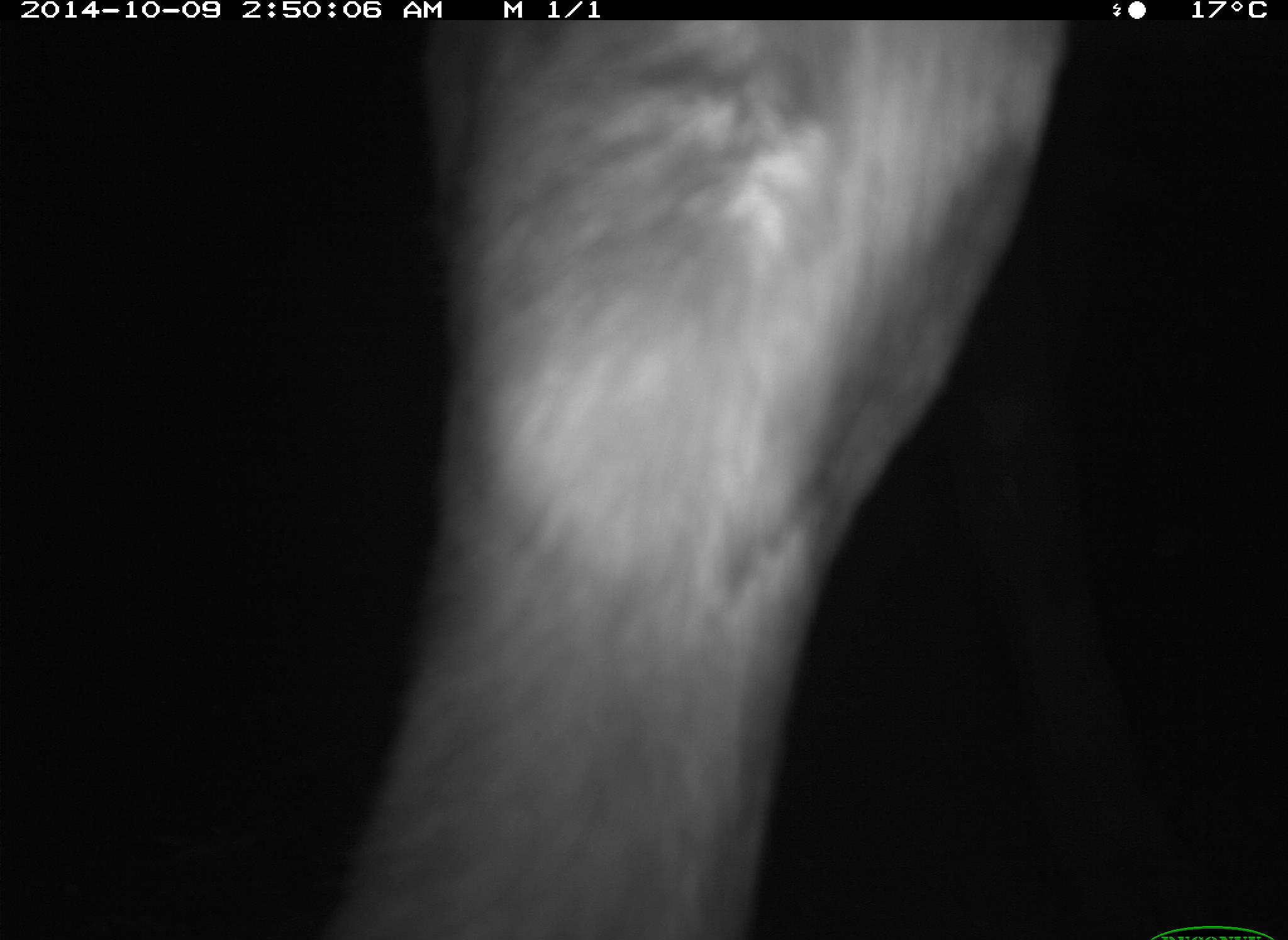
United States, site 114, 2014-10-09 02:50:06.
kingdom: Animalia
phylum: Chordata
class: Mammalia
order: Artiodactyla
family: Bovidae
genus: Bos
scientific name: Bos taurus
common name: cow